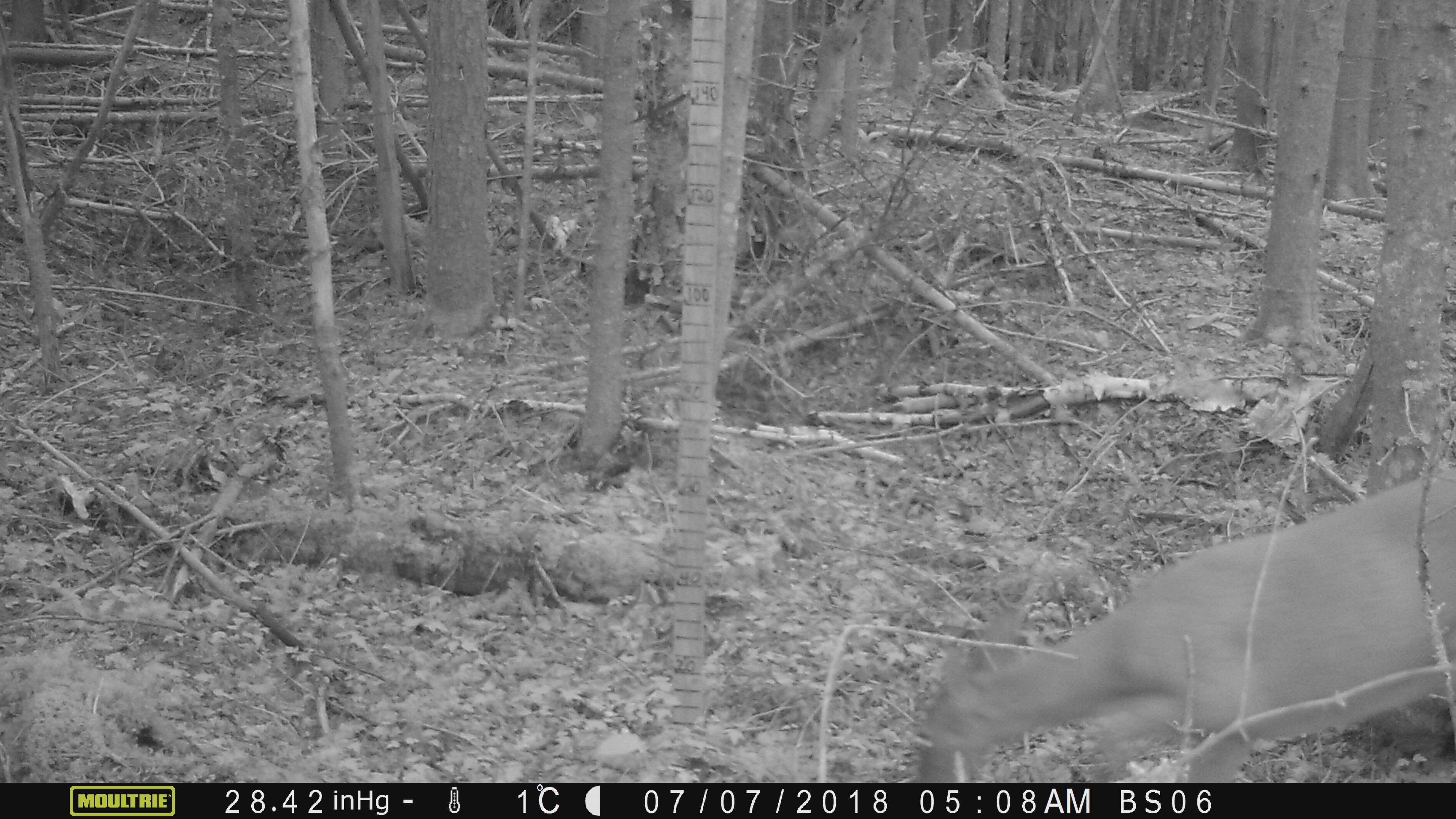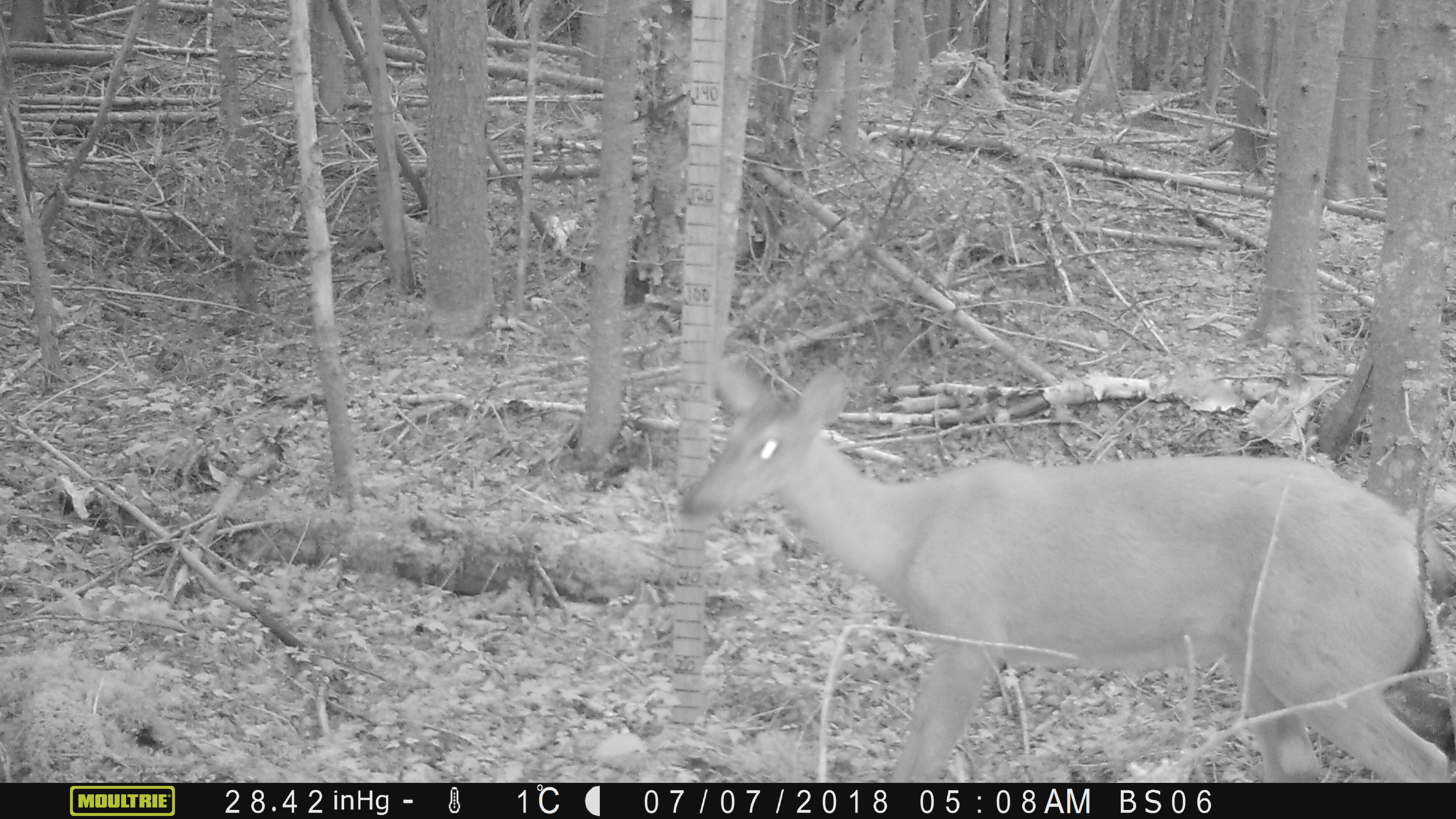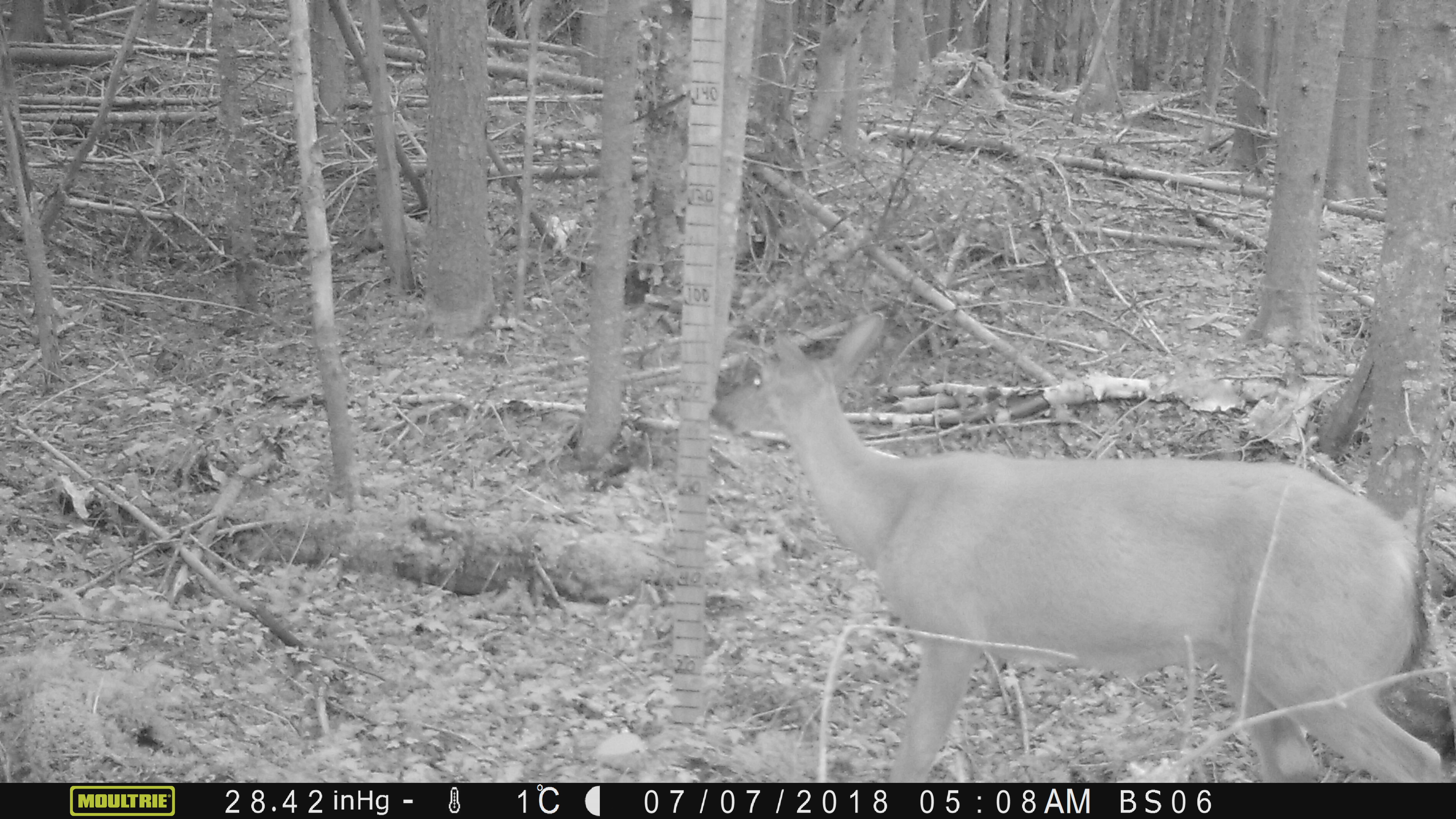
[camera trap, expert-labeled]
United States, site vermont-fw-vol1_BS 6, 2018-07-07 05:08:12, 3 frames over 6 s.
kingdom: Animalia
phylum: Chordata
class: Mammalia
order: Artiodactyla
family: Cervidae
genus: Odocoileus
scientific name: Odocoileus virginianus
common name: white-tailed deer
White-tailed deer (Odocoileus virginianus).